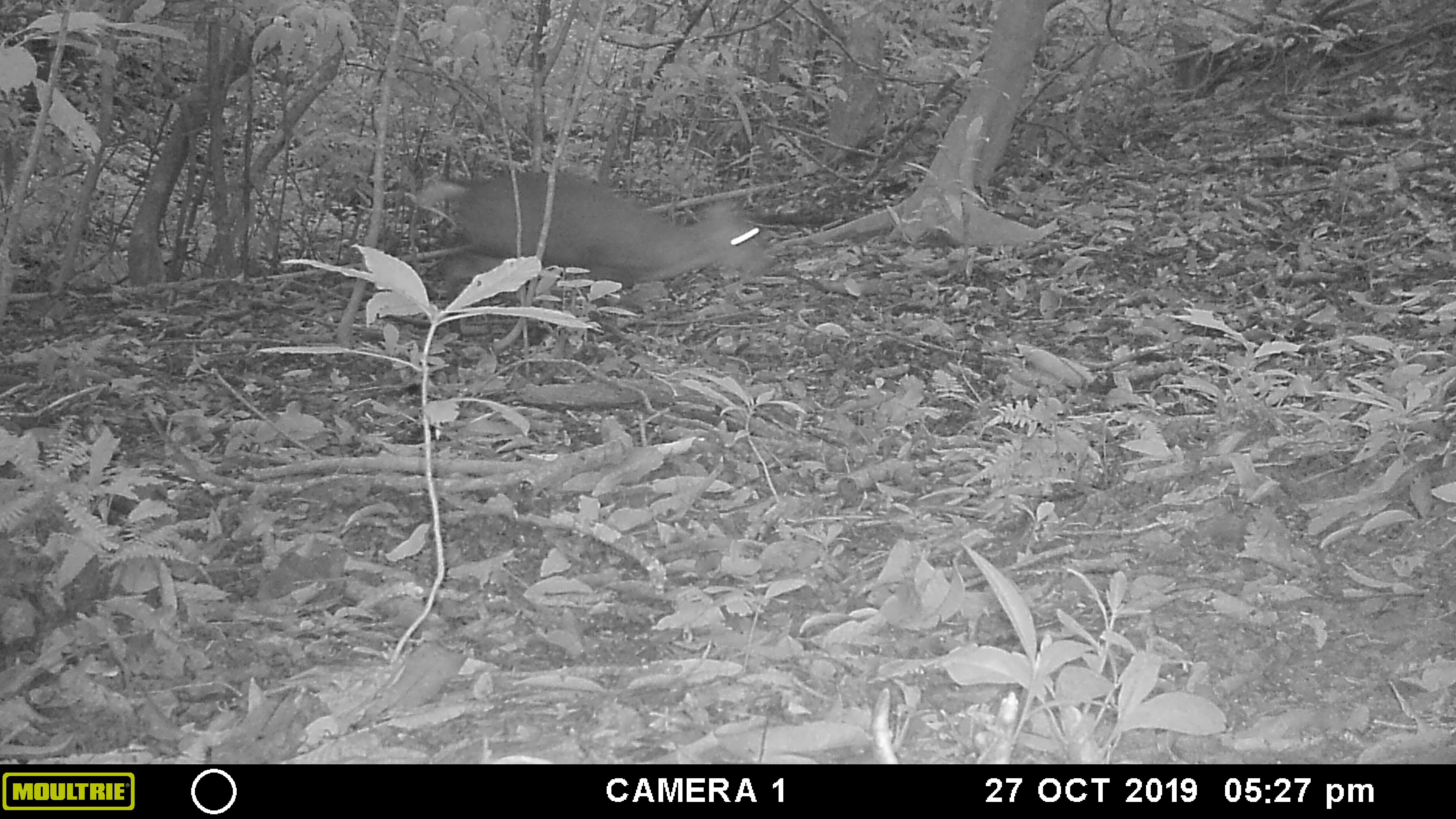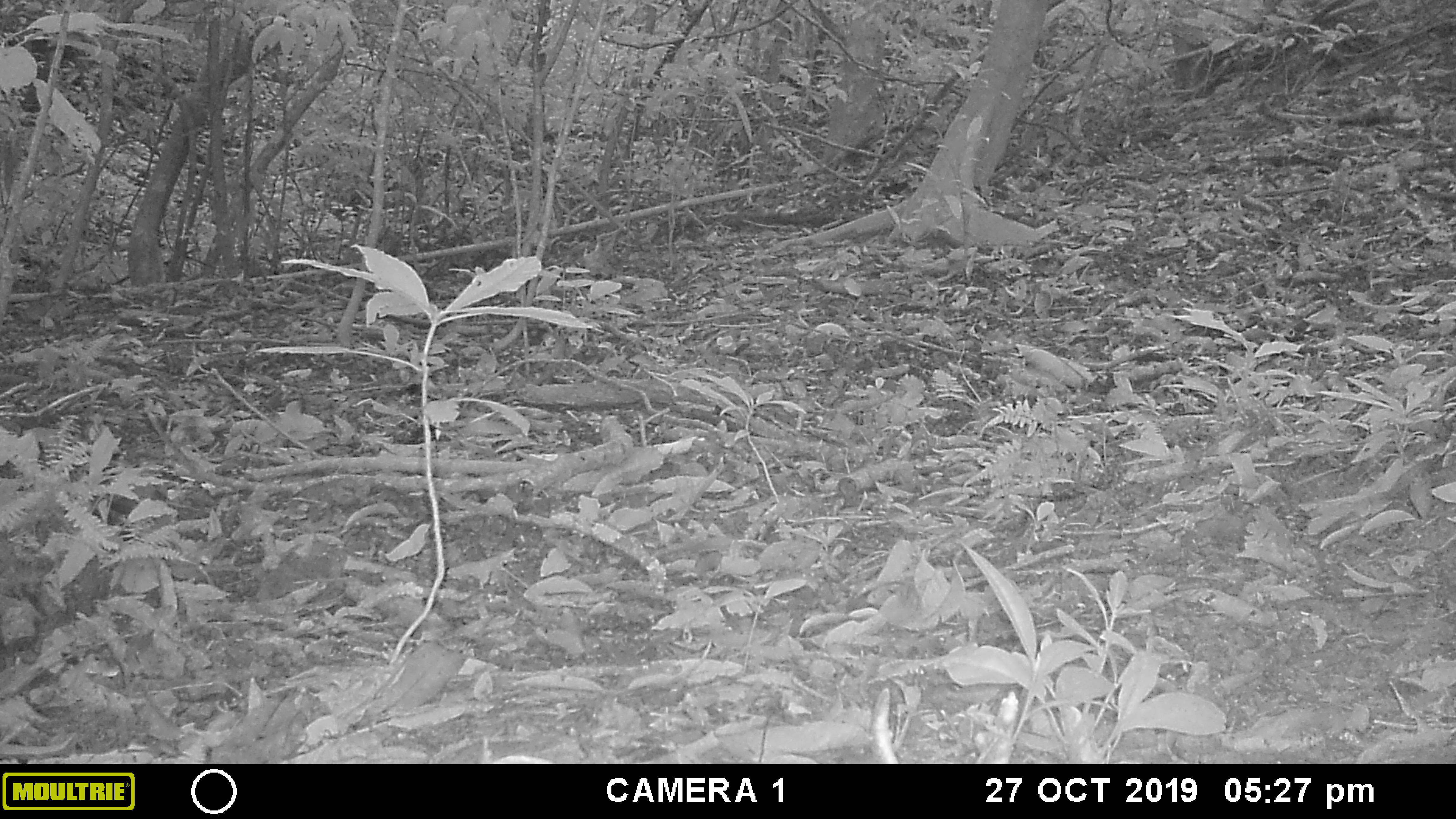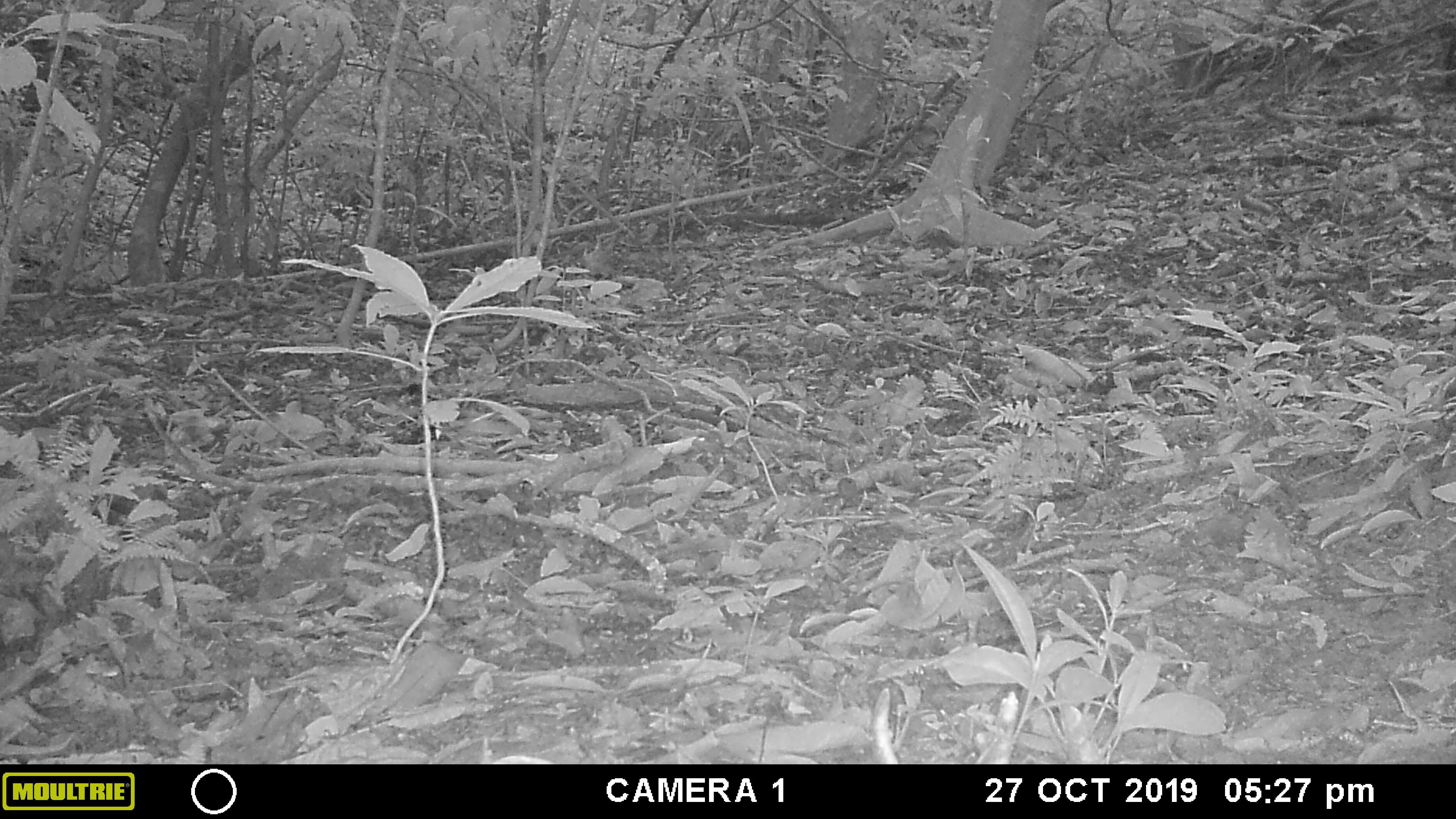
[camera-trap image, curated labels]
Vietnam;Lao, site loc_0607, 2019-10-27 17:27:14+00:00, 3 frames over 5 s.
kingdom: Animalia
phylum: Chordata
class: Mammalia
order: Artiodactyla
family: Cervidae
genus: Muntiacus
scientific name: Muntiacus rooseveltorum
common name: roosevelt's muntjac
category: roosevelts muntjac group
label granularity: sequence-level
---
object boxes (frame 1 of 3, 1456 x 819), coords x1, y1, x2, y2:
roosevelts muntjac group: 412, 168, 781, 346